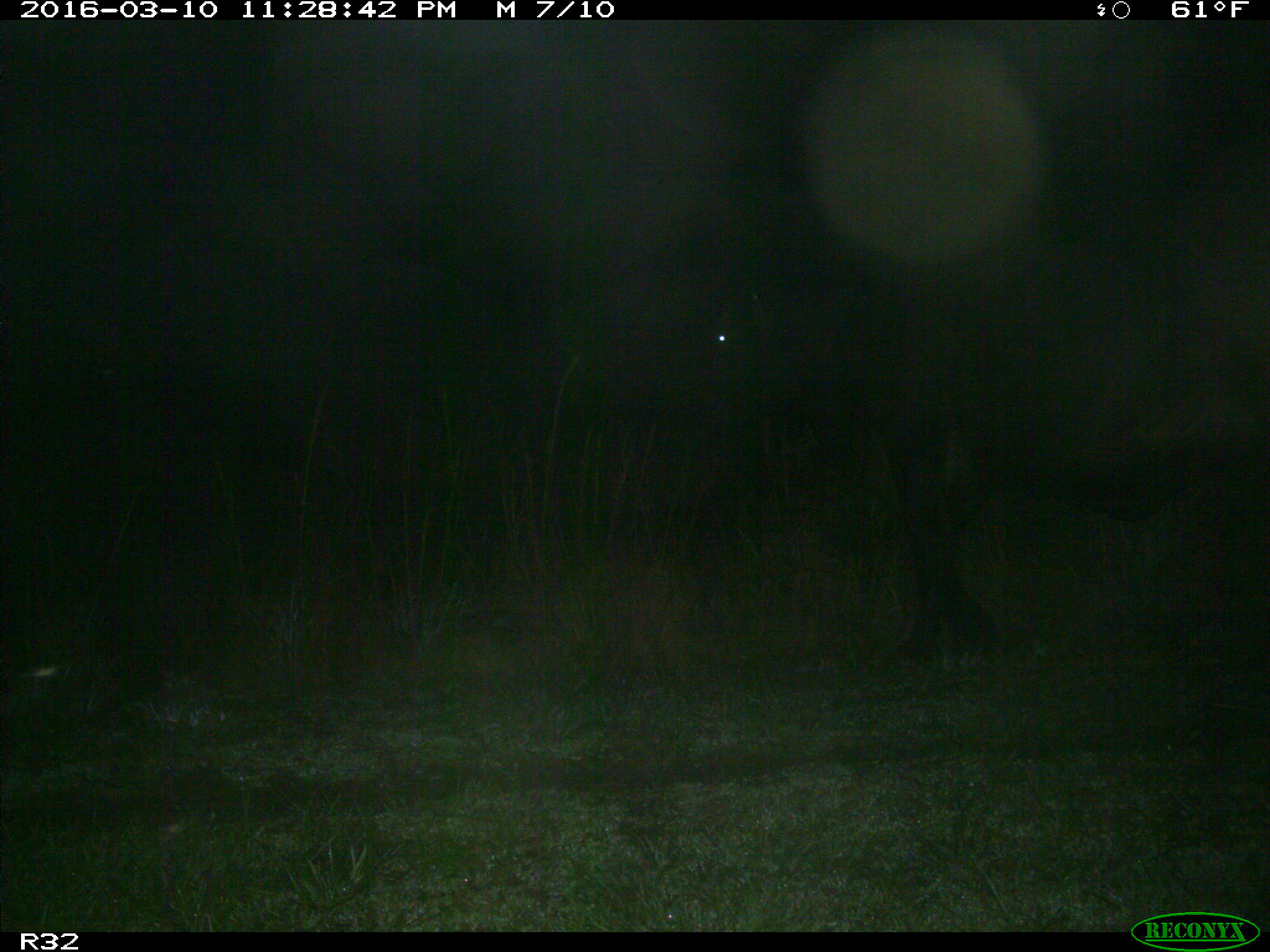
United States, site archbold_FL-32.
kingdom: Animalia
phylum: Chordata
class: Mammalia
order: Artiodactyla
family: Bovidae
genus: Bos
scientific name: Bos taurus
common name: domestic cow